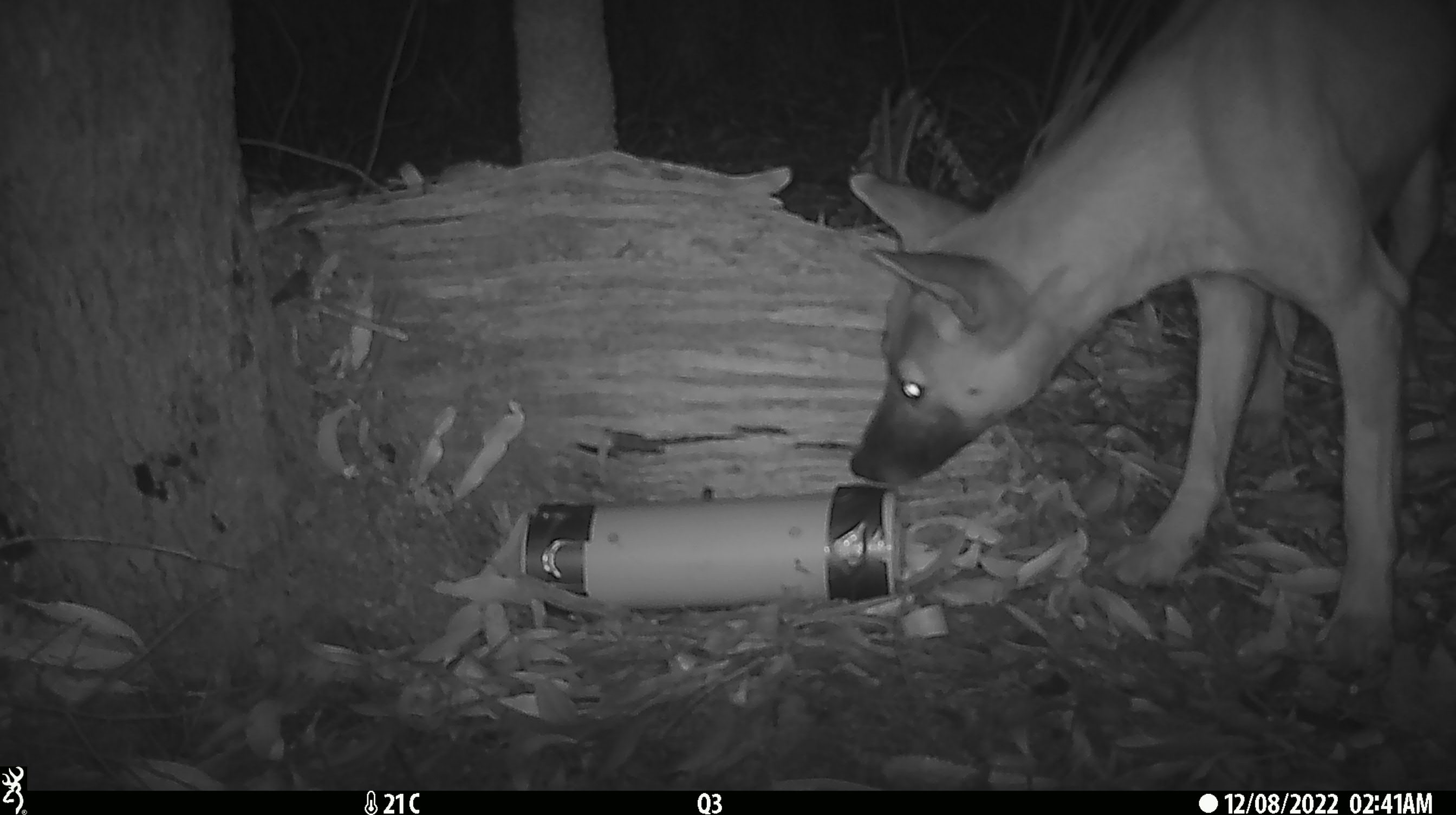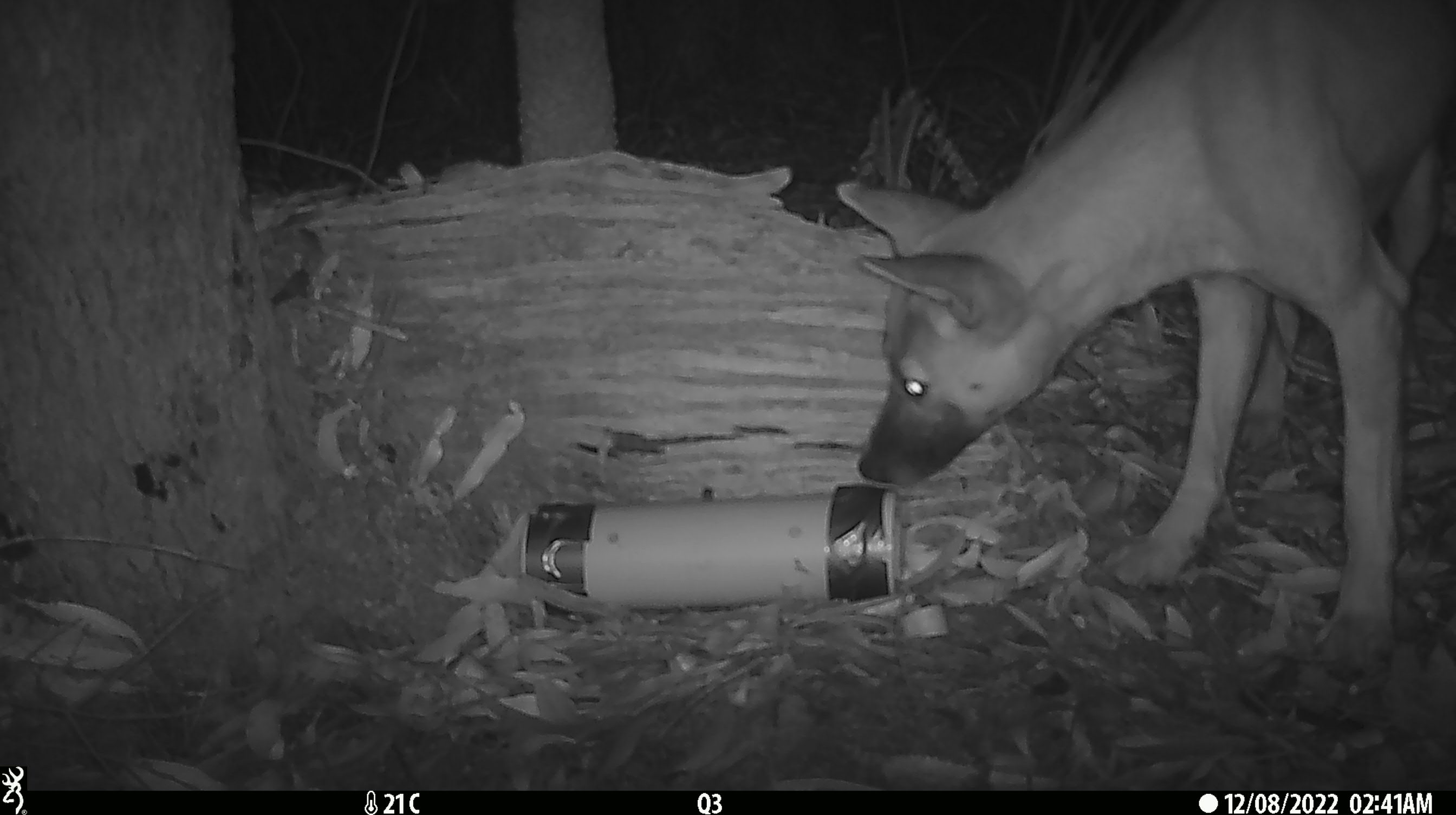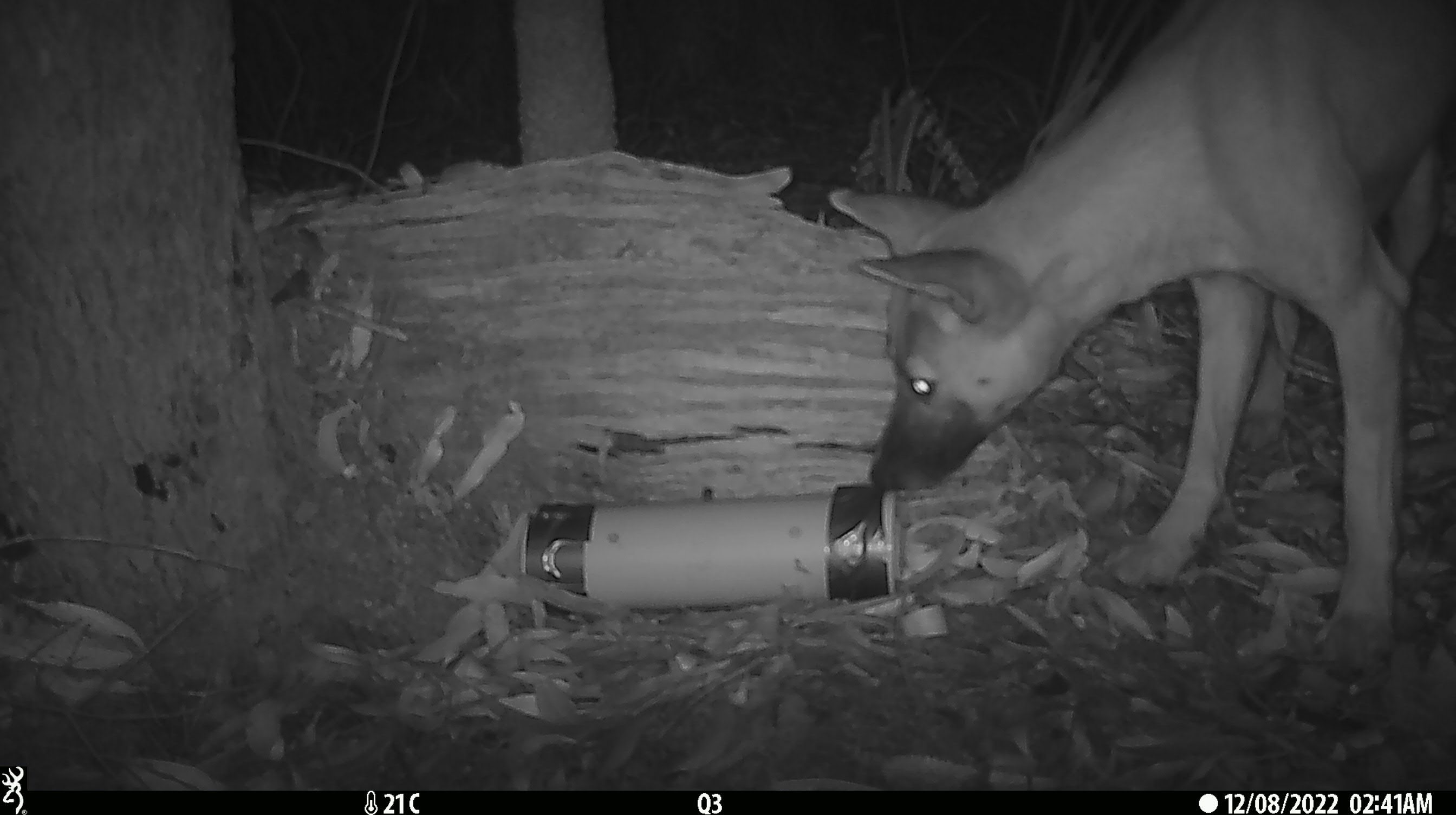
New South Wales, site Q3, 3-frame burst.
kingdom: Animalia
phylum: Chordata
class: Mammalia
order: Carnivora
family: Canidae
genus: Canis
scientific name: Canis familiaris dingo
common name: dingo